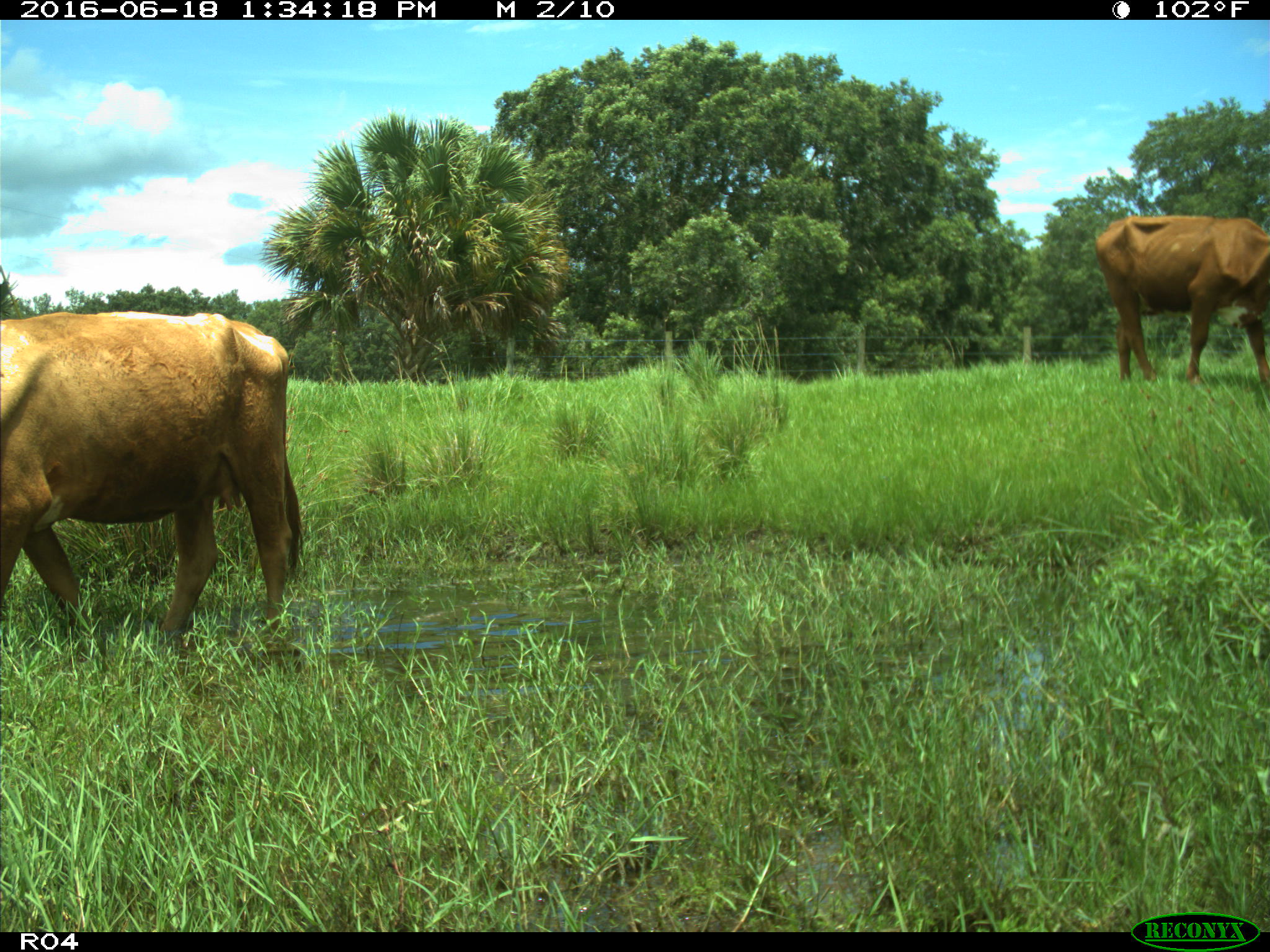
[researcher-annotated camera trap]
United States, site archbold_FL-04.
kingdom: Animalia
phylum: Chordata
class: Mammalia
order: Artiodactyla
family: Bovidae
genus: Bos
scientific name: Bos taurus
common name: domestic cow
Bos taurus (domestic cow).